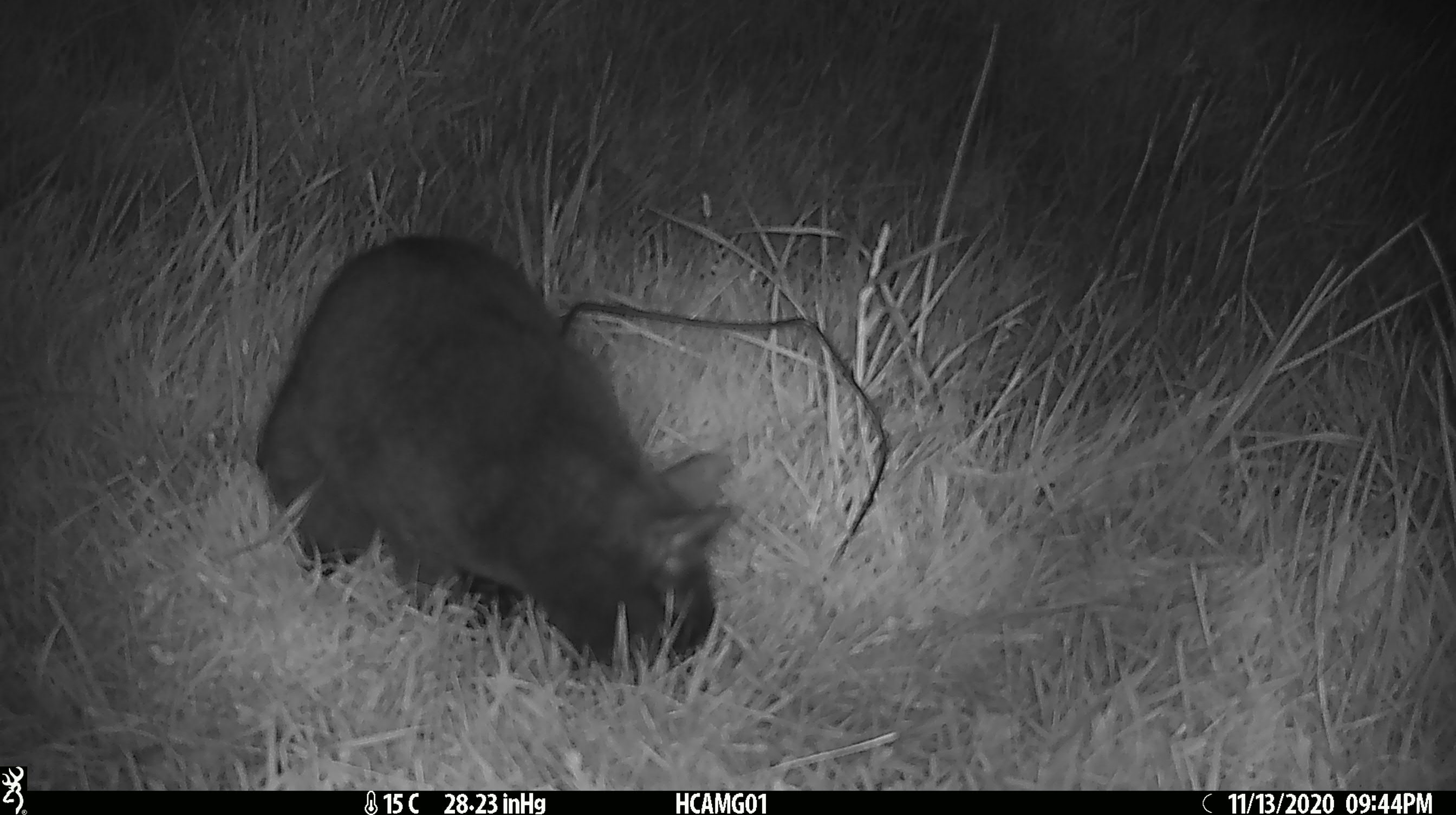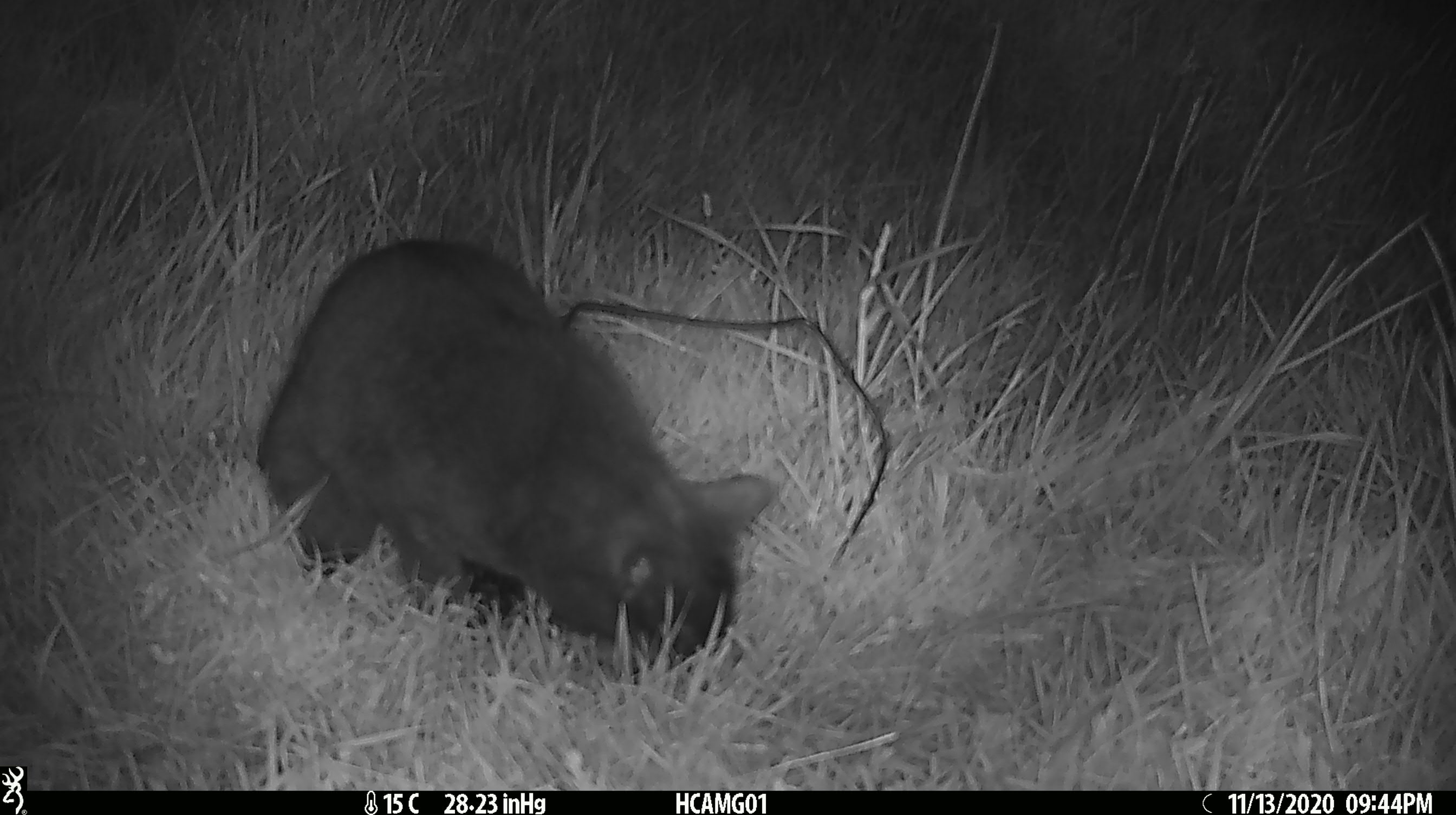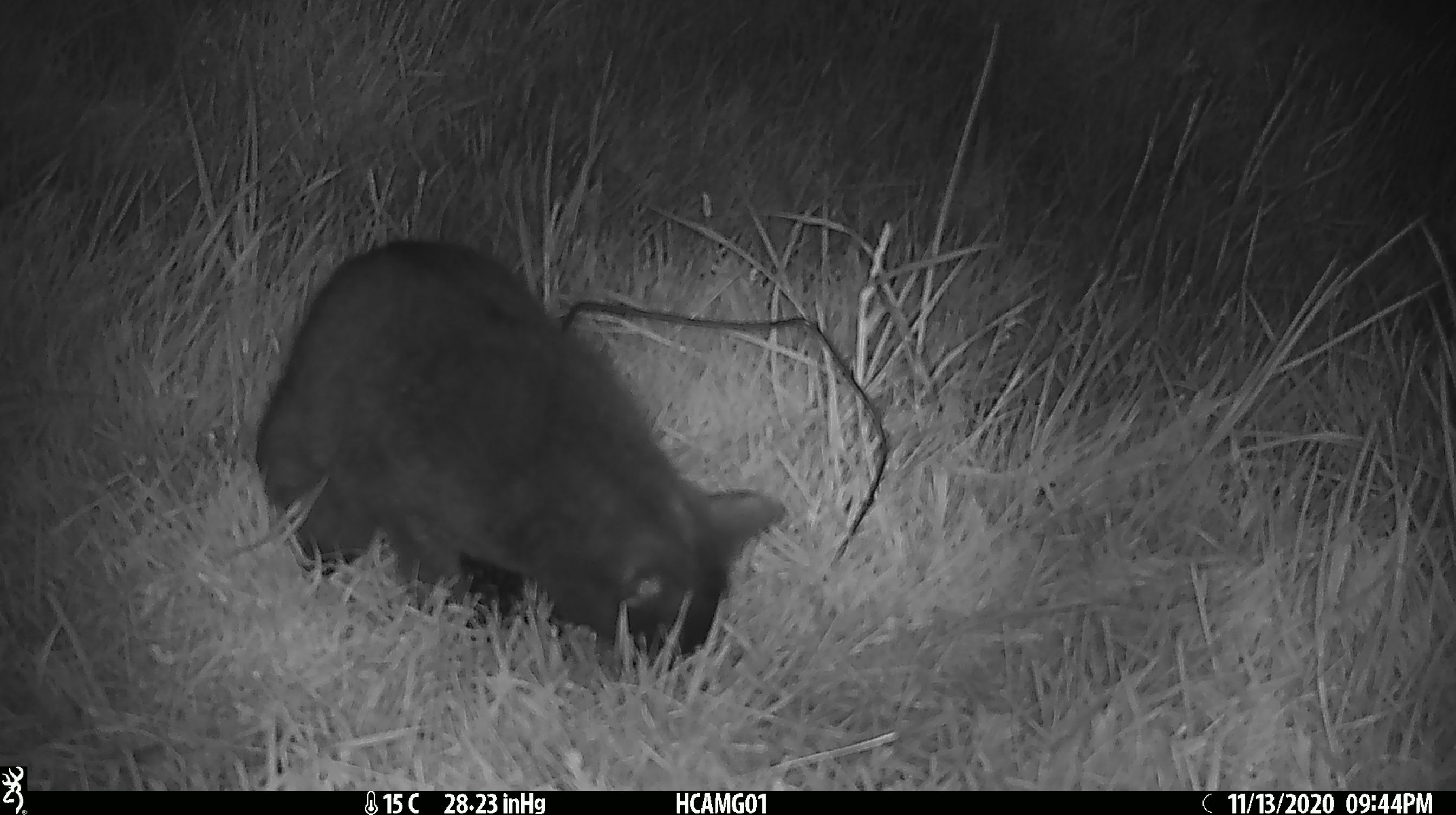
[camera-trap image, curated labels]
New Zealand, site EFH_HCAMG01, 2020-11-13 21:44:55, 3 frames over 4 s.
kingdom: Animalia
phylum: Chordata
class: Mammalia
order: Carnivora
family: Felidae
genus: Felis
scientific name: Felis catus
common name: domestic cat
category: cat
Cat (domestic cat) (Felis catus).